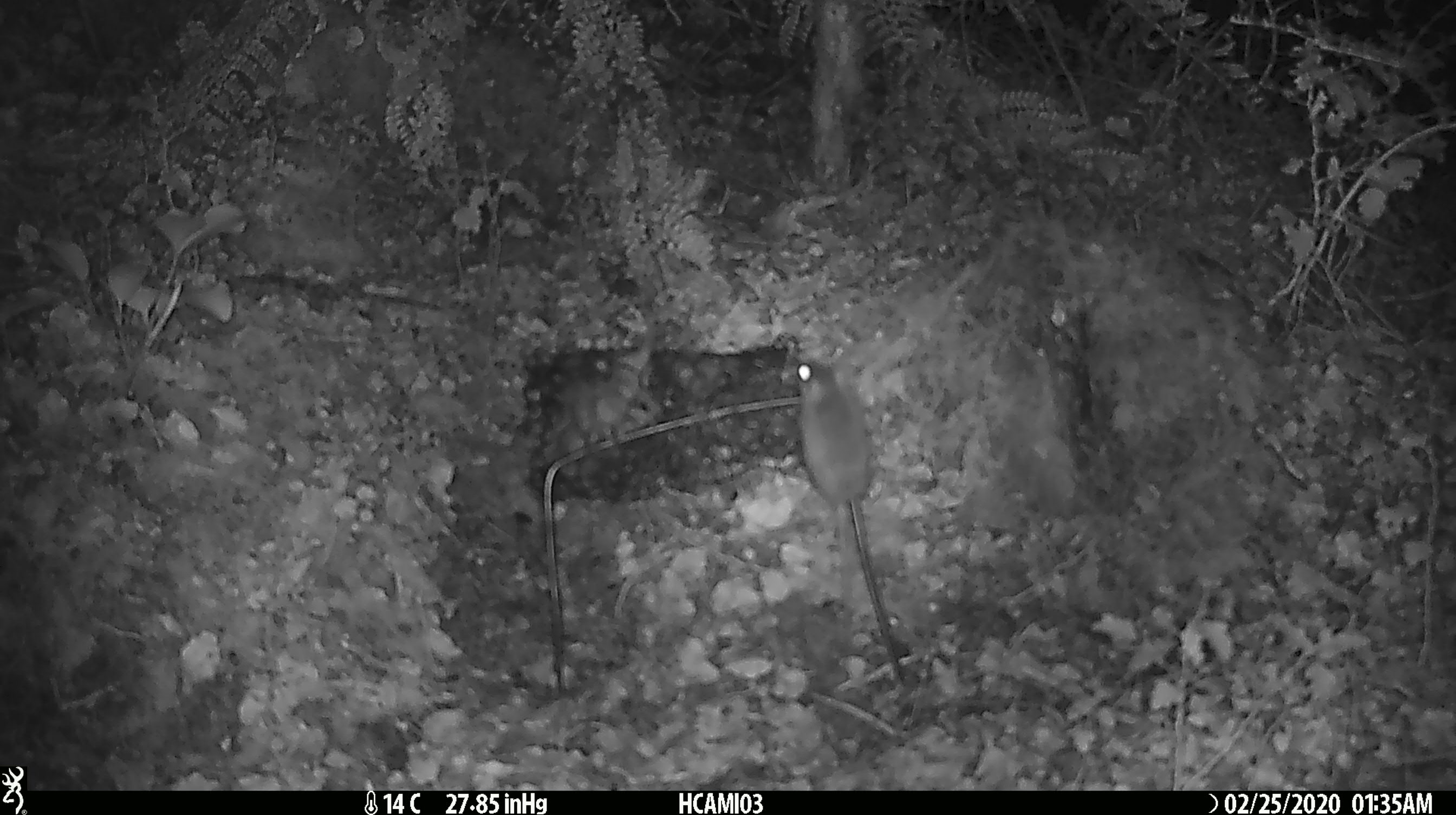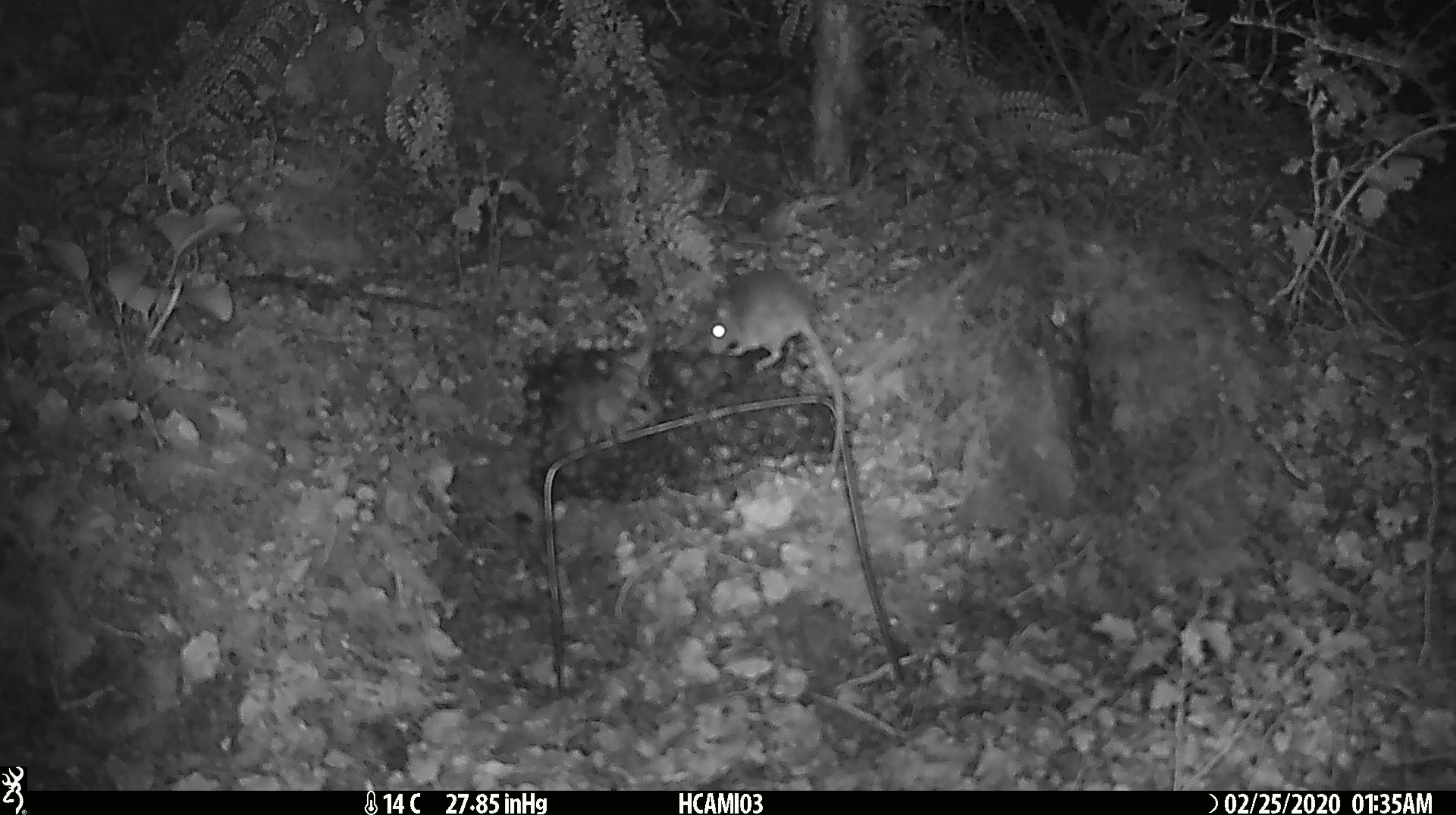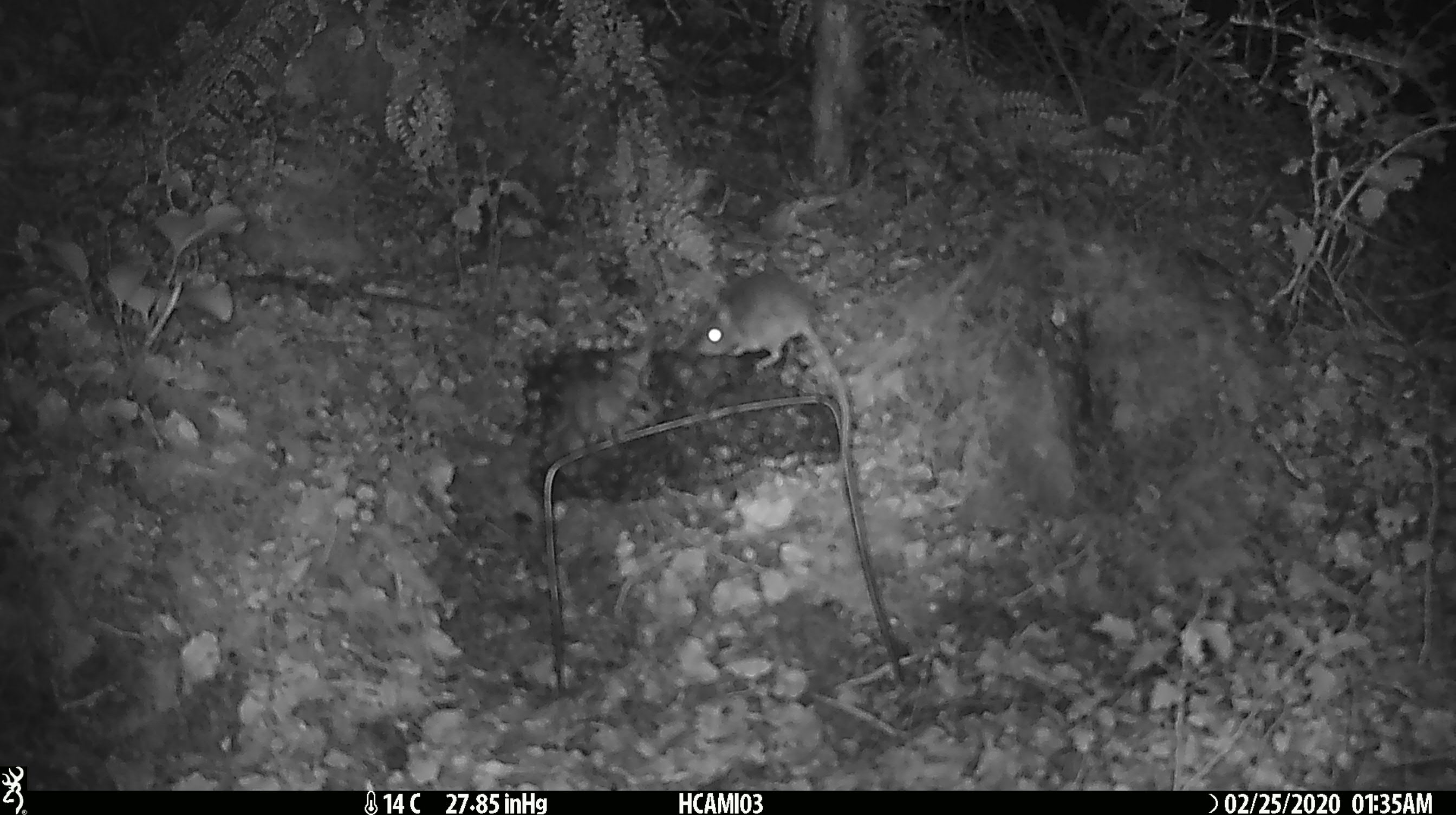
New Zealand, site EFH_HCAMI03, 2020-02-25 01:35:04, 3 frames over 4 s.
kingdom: Animalia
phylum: Chordata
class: Mammalia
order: Rodentia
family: Muridae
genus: Mus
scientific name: Mus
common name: mouse